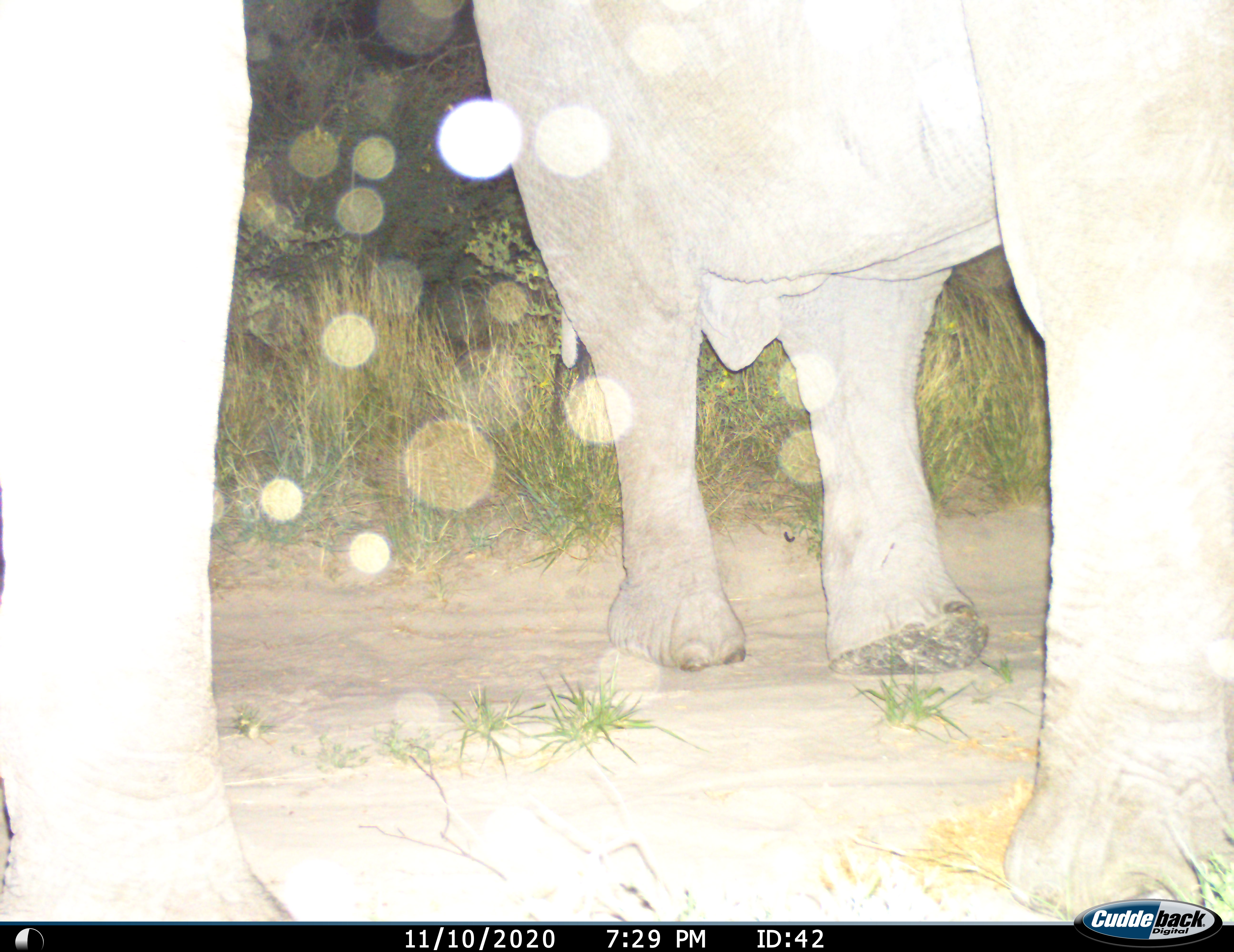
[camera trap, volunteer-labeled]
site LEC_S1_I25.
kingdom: Animalia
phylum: Chordata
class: Mammalia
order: Proboscidea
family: Elephantidae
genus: Loxodonta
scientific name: Loxodonta africana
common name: african bush elephant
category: elephant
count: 2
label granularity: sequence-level